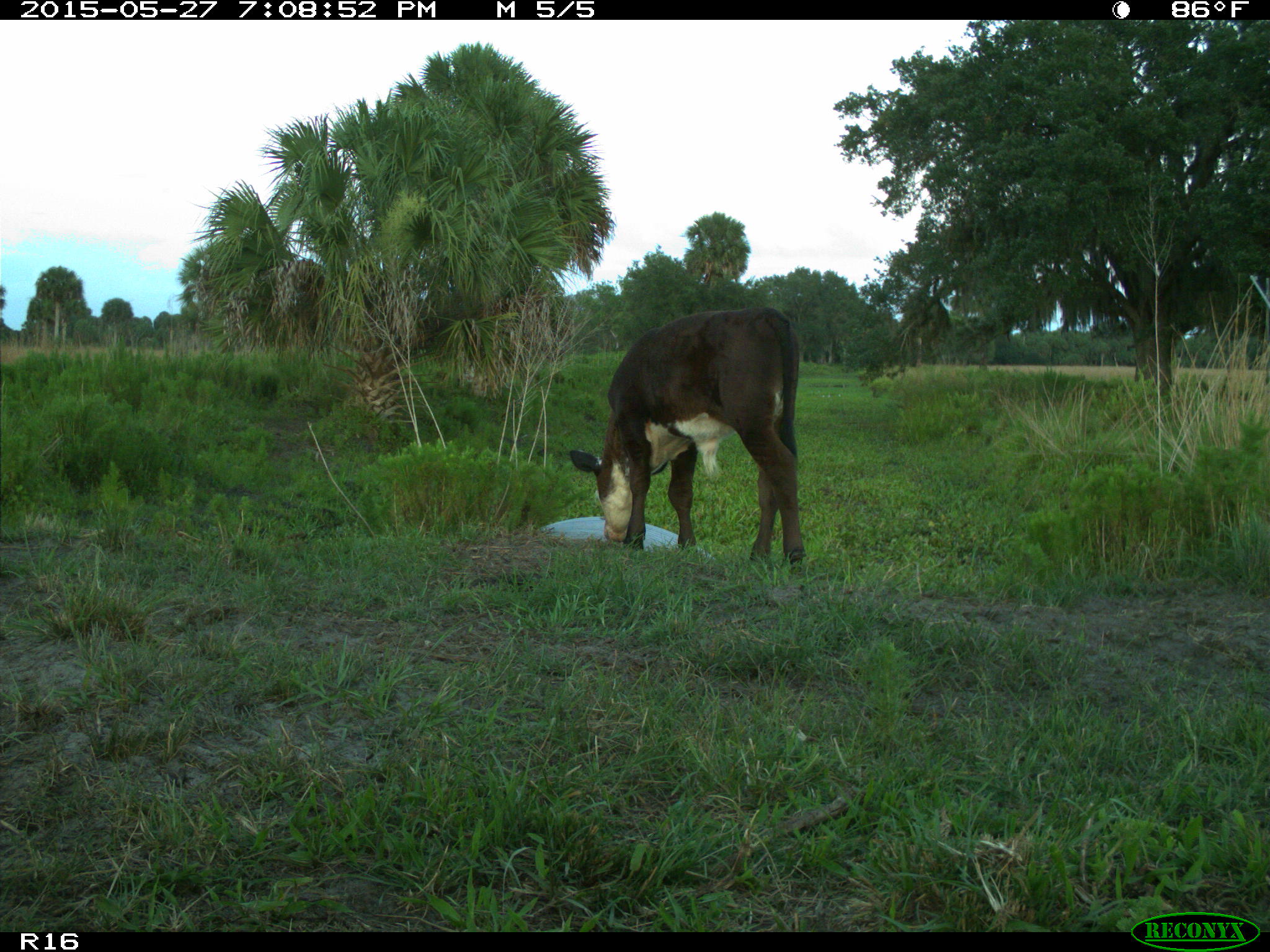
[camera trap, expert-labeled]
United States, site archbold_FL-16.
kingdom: Animalia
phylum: Chordata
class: Mammalia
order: Artiodactyla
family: Bovidae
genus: Bos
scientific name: Bos taurus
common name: domestic cow